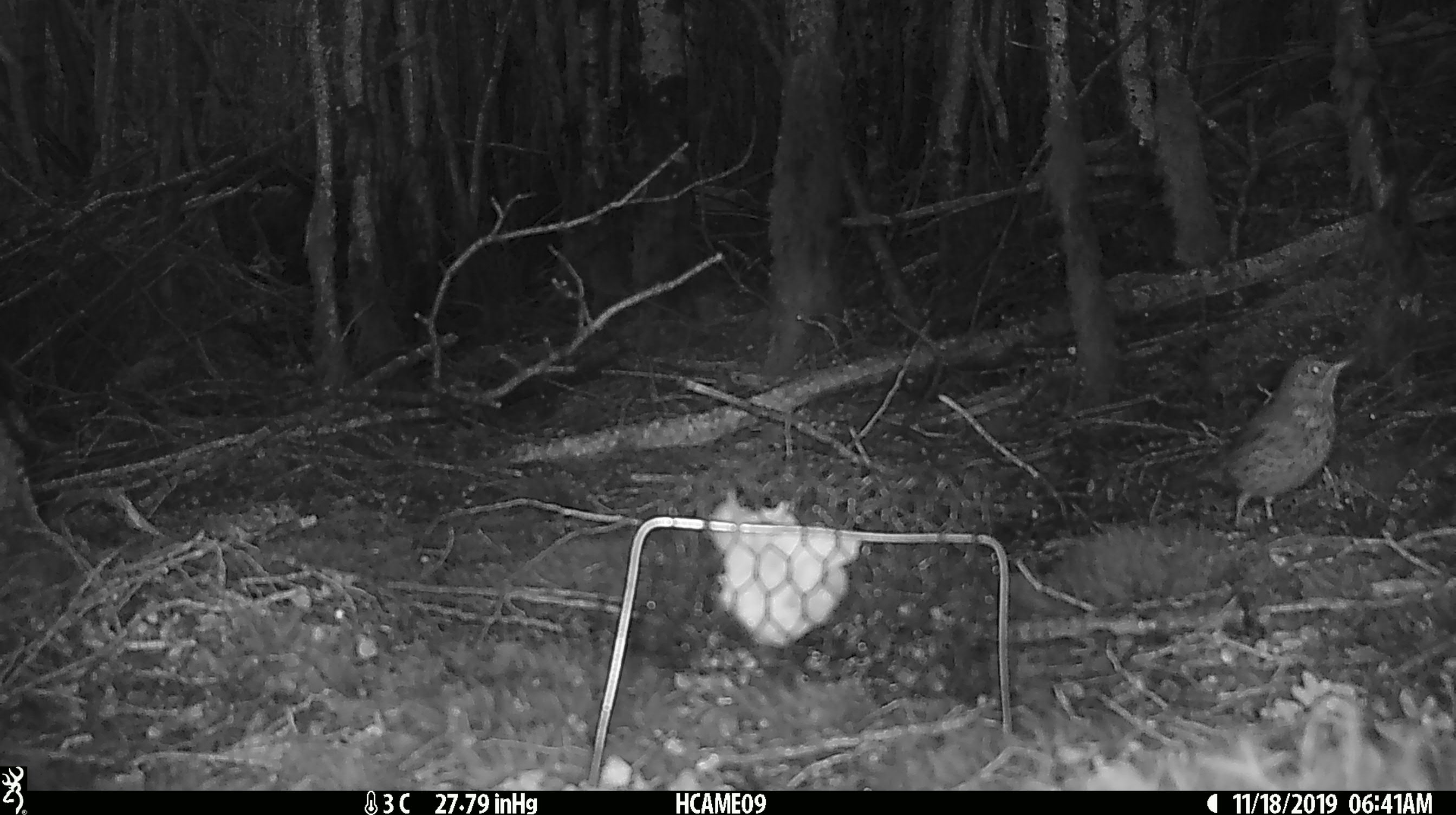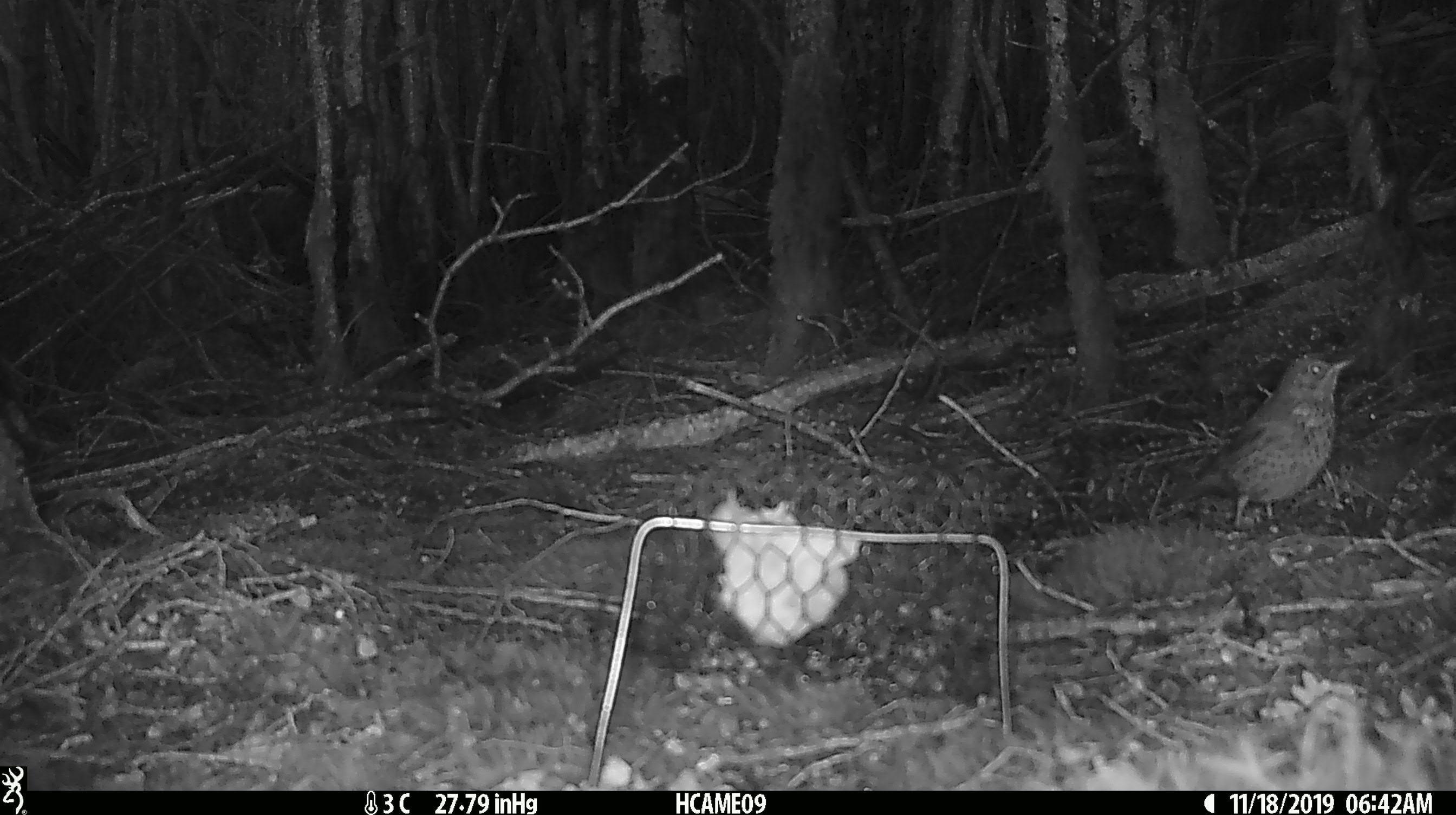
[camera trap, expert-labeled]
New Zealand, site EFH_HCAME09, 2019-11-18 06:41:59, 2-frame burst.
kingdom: Animalia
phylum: Chordata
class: Aves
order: Passeriformes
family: Turdidae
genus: Turdus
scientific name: Turdus philomelos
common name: song thrush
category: thrush